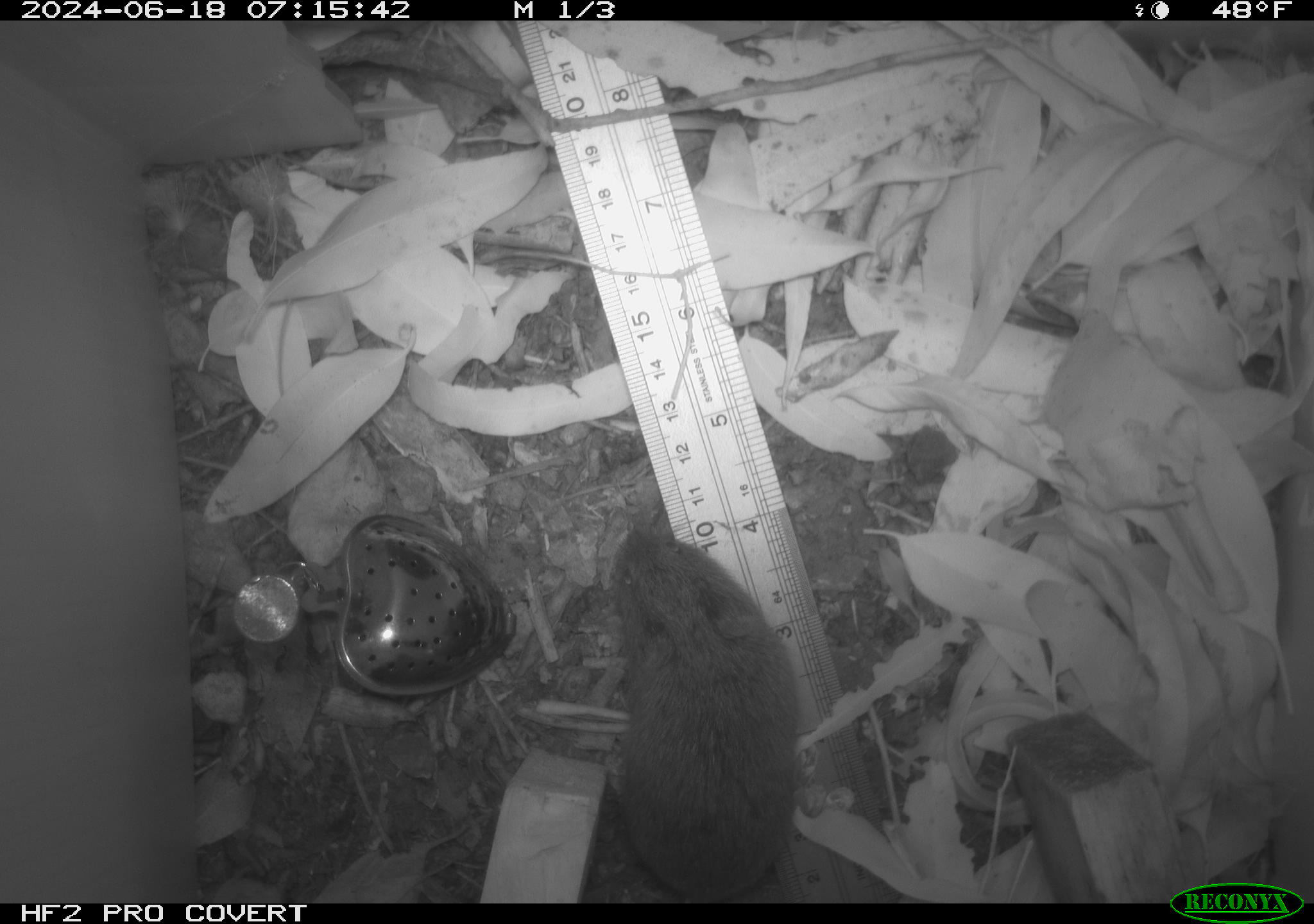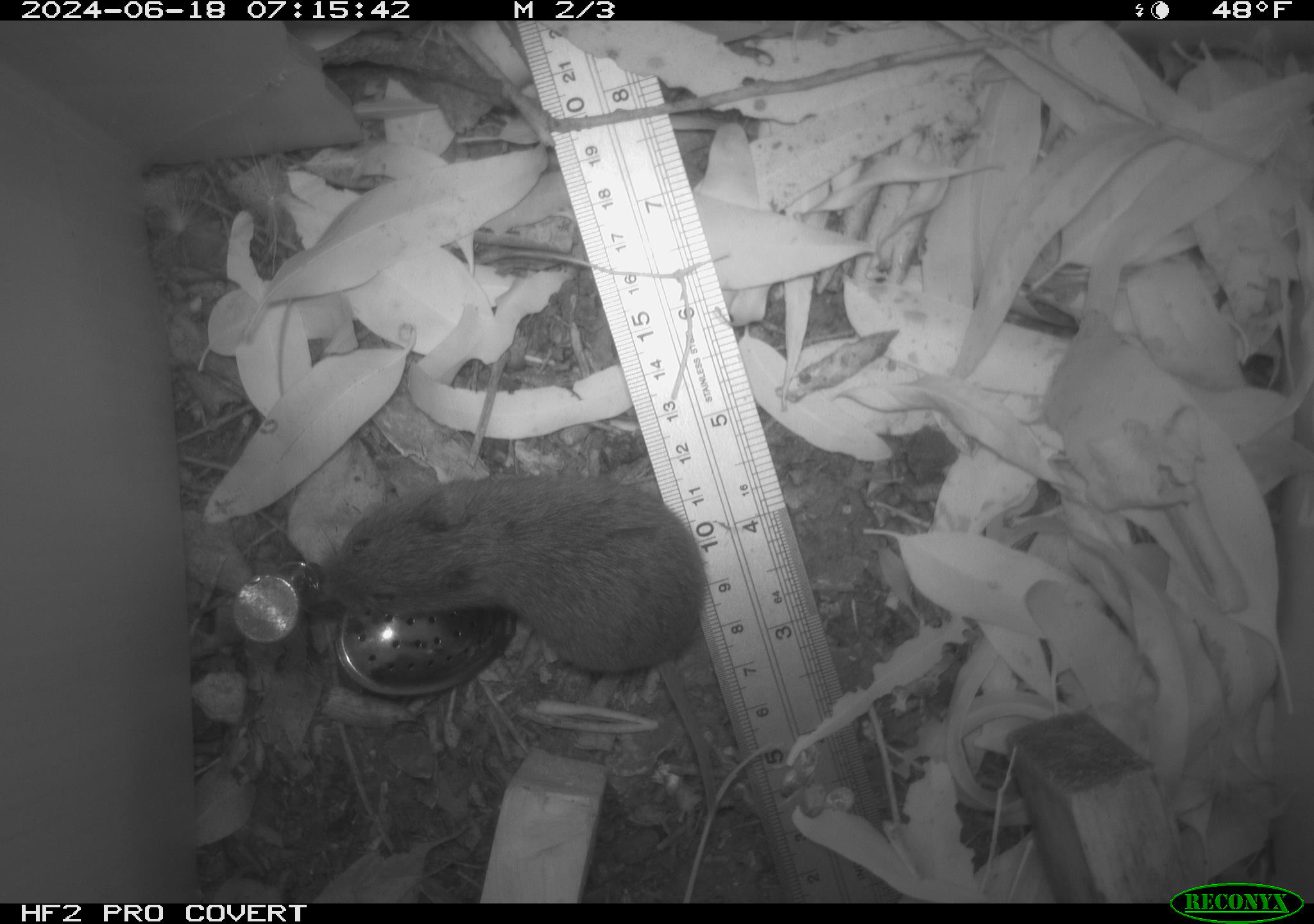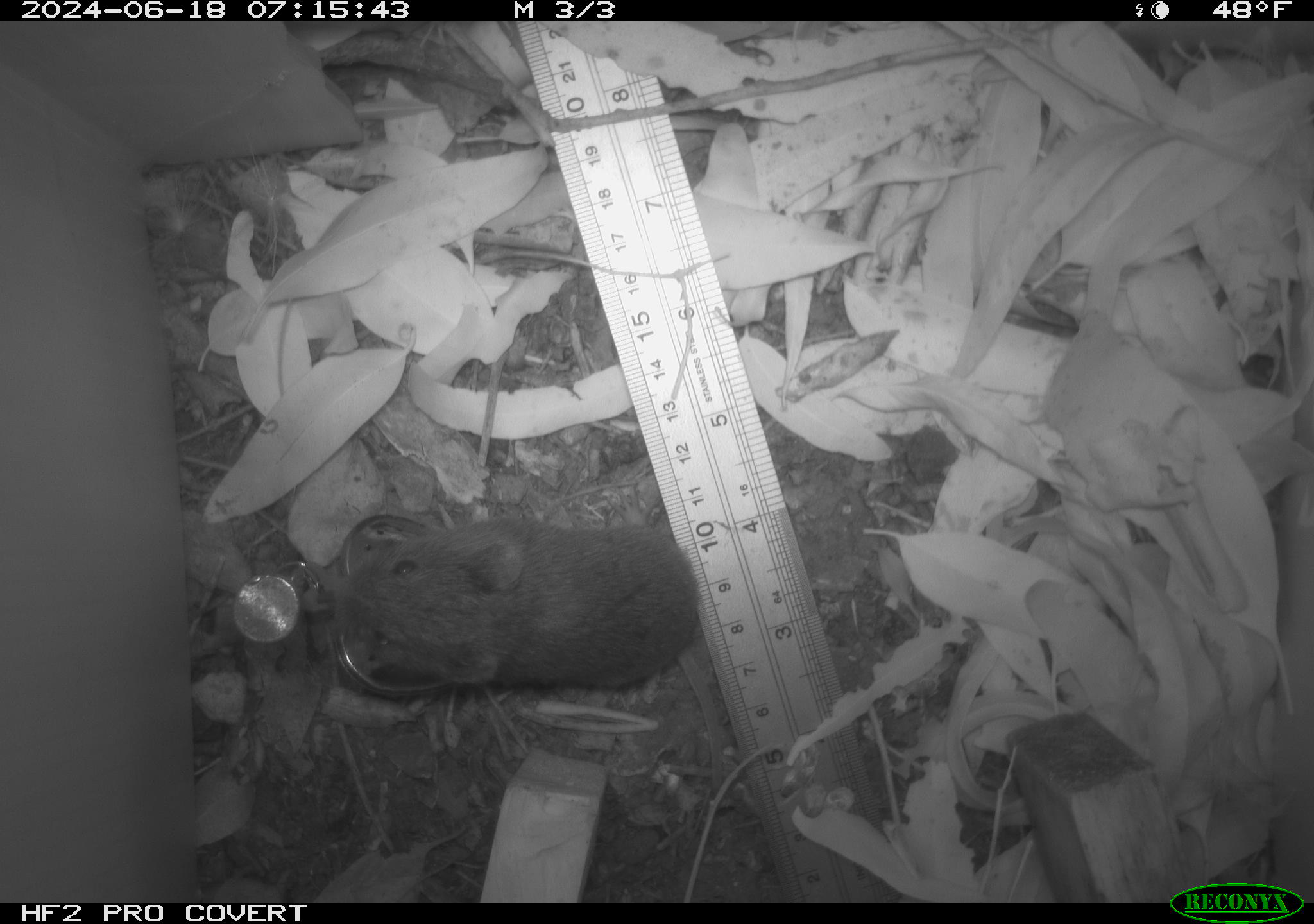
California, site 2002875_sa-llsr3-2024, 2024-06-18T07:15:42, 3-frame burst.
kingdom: Animalia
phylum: Chordata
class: Mammalia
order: Rodentia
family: Cricetidae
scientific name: Arvicolinae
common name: voles, lemmings, and muskrats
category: arvicolinae subfamily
Arvicolinae subfamily (voles, lemmings, and muskrats) (Arvicolinae).